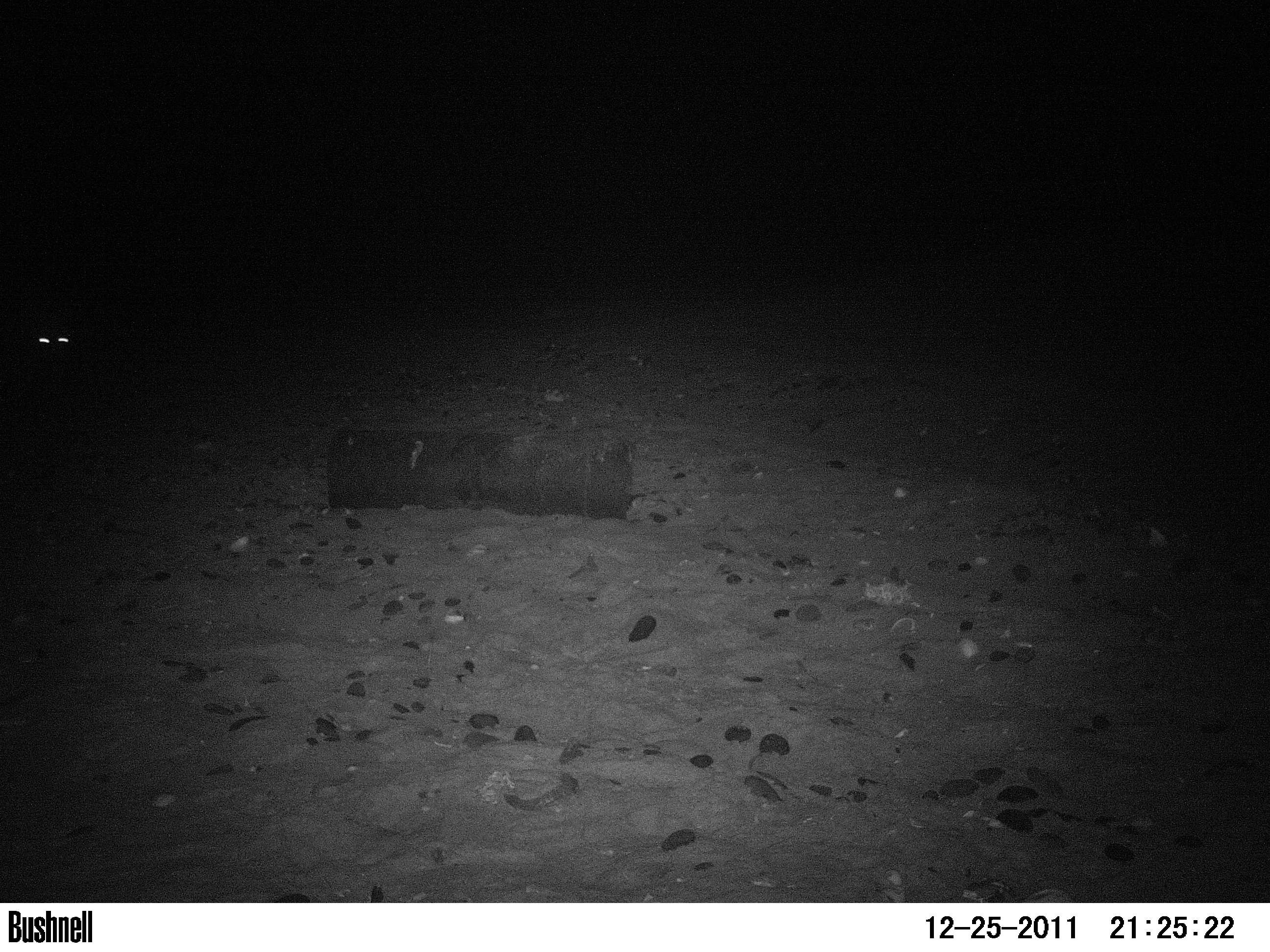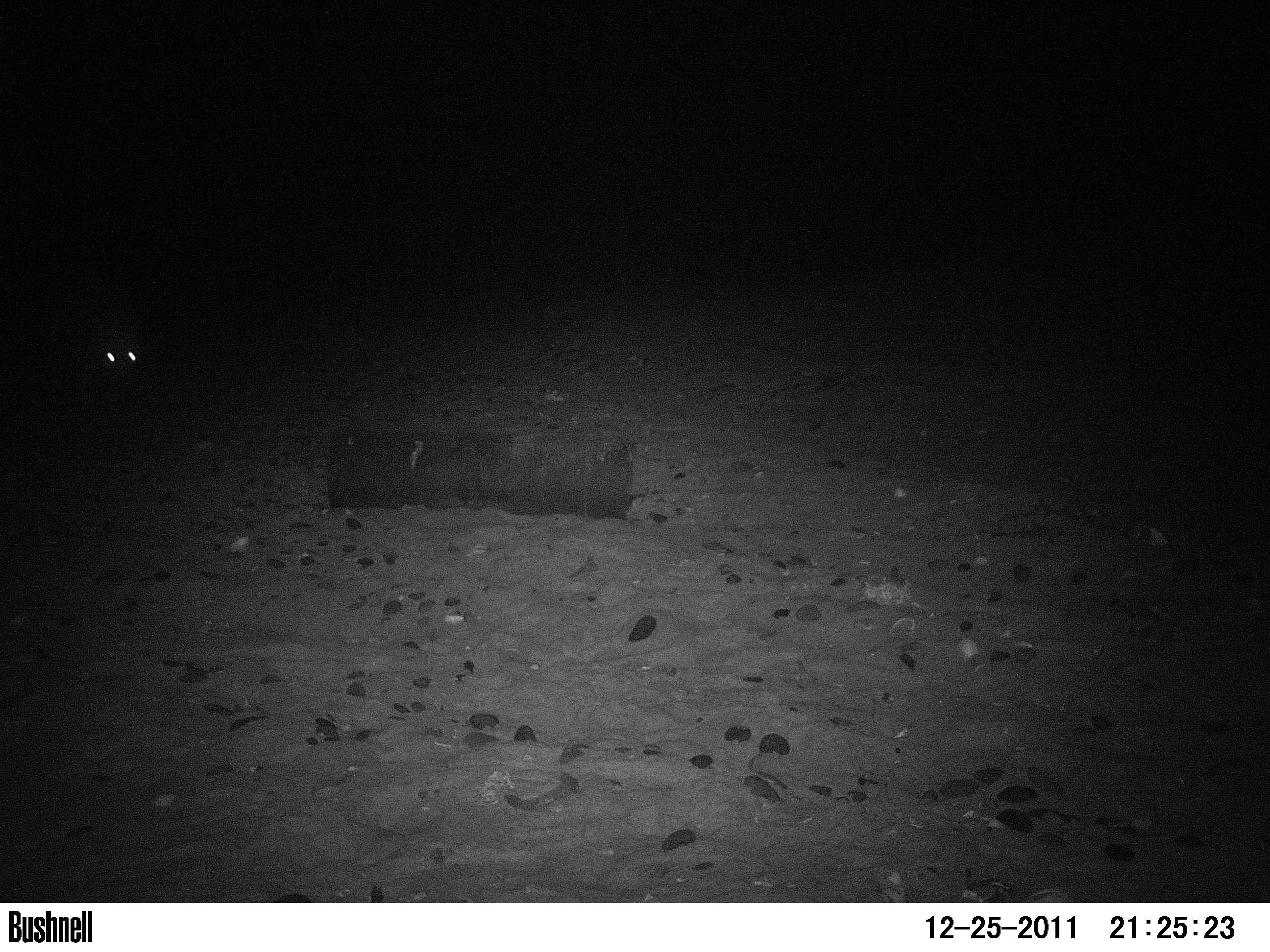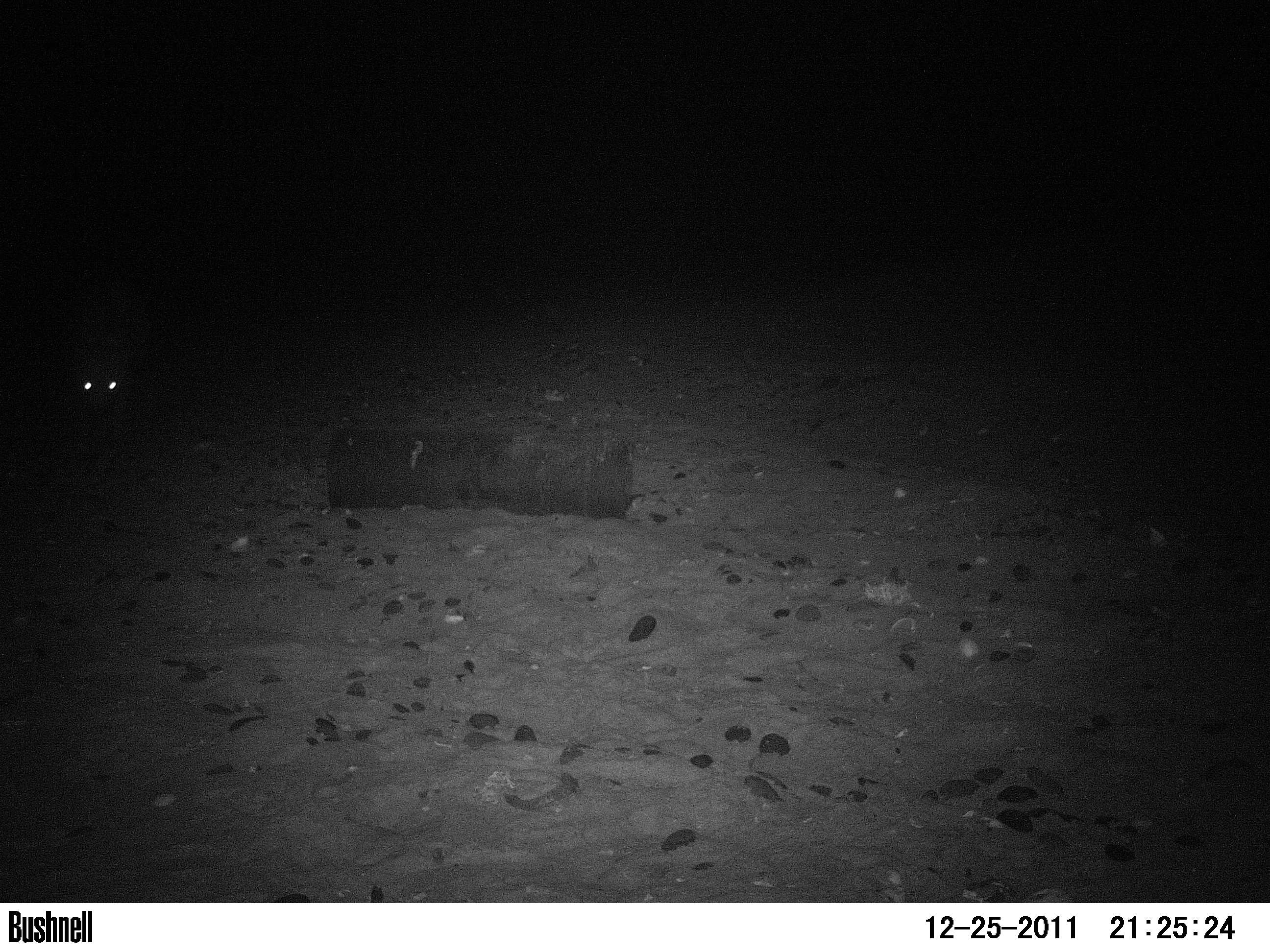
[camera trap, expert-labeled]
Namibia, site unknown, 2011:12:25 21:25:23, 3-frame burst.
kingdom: Animalia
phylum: Chordata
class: Mammalia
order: Carnivora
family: Hyaenidae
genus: Parahyaena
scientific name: Parahyaena brunnea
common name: brown hyena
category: hyaena brunnea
Hyaena brunnea (brown hyena) (Parahyaena brunnea).